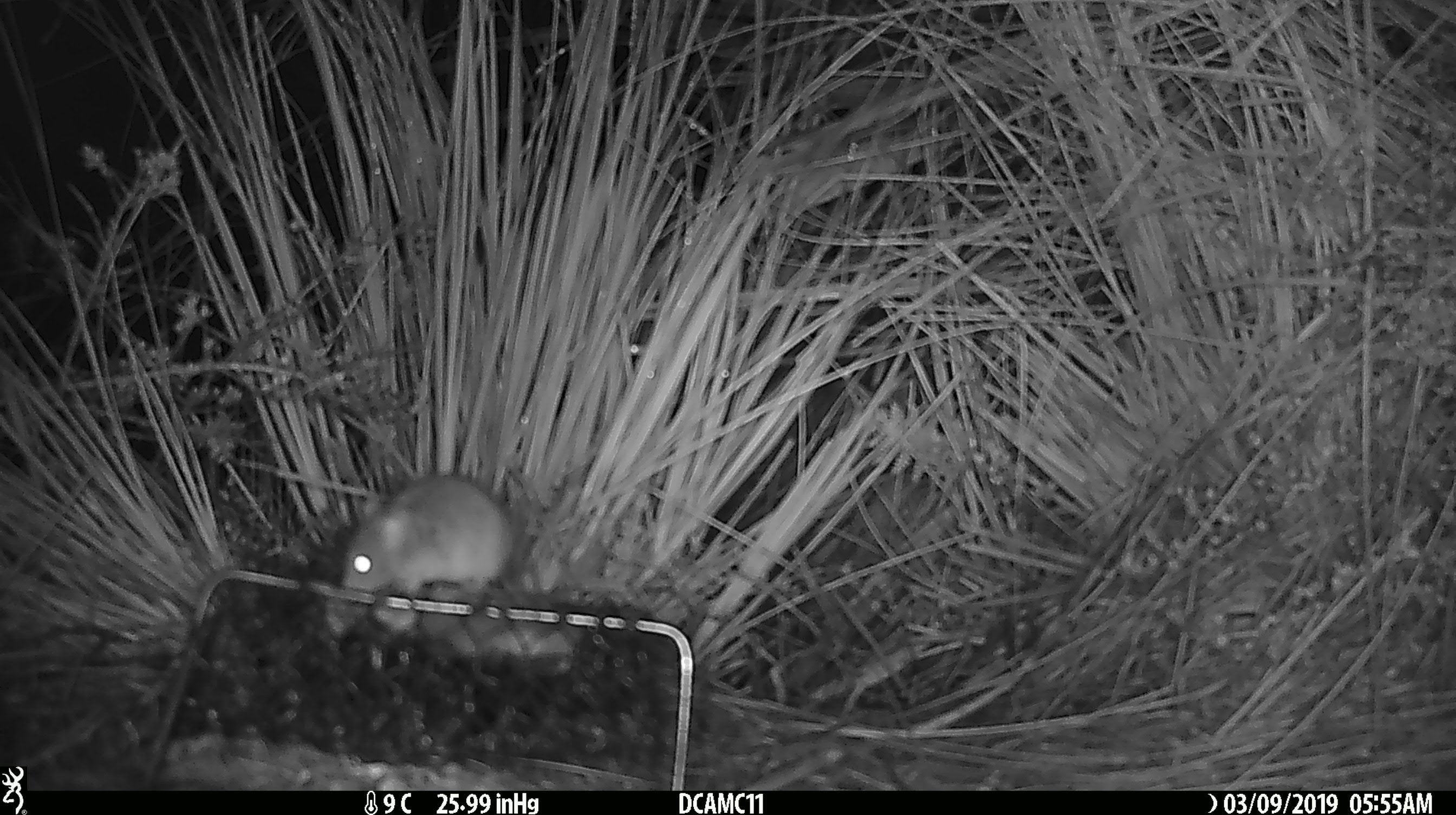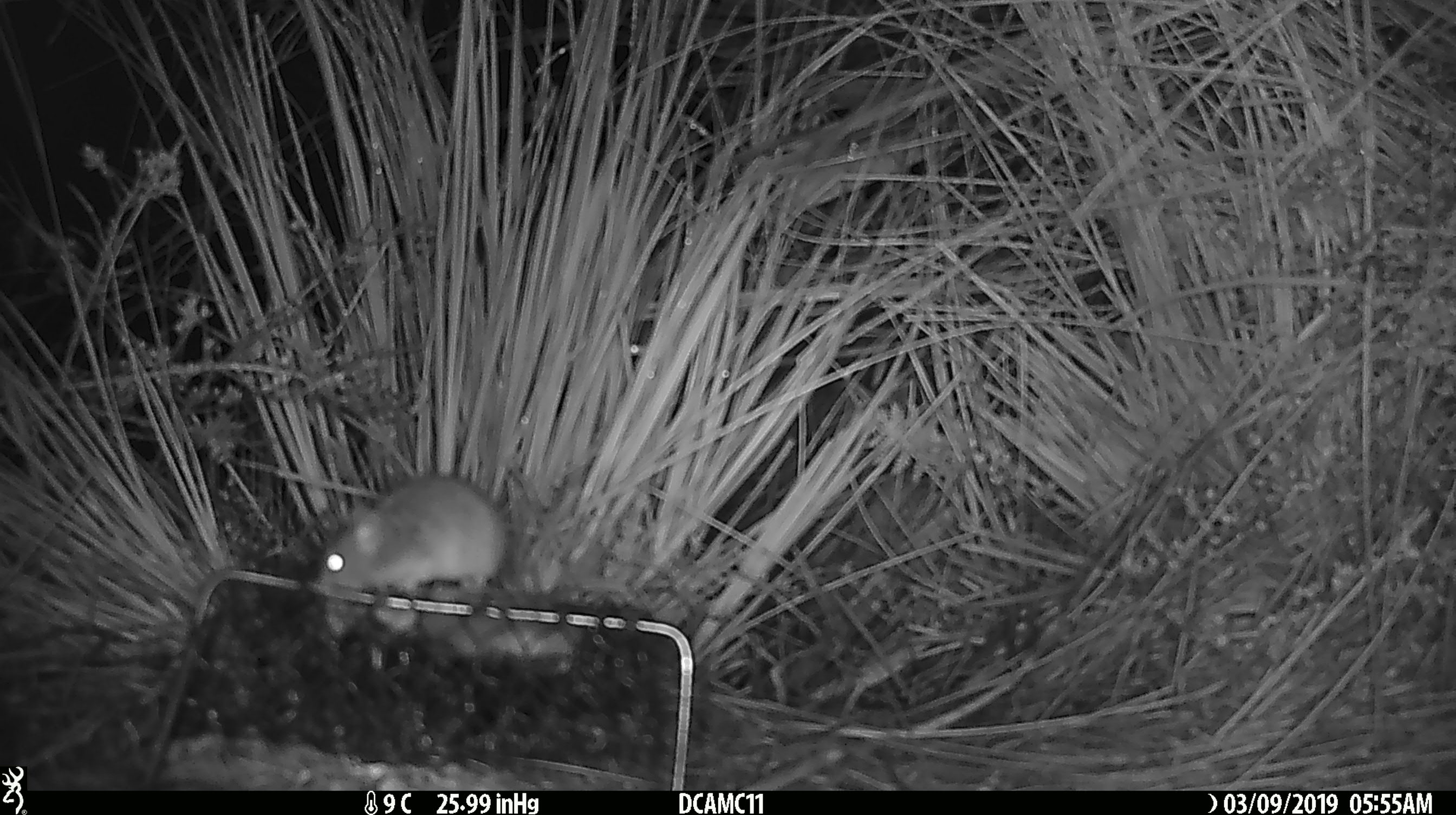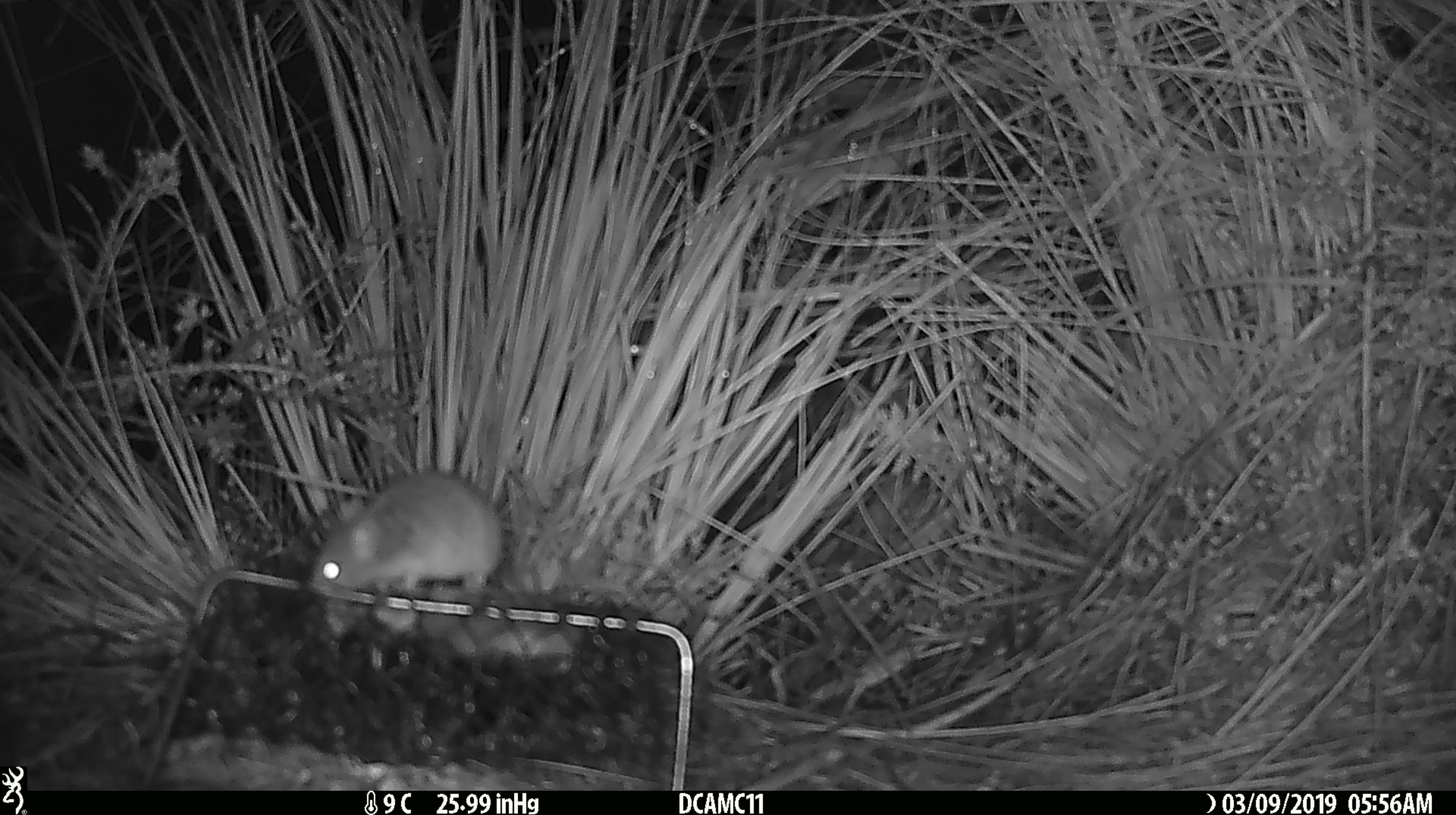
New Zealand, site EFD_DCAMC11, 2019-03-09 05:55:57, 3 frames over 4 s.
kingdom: Animalia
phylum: Chordata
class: Mammalia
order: Rodentia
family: Muridae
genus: Mus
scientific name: Mus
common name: mouse